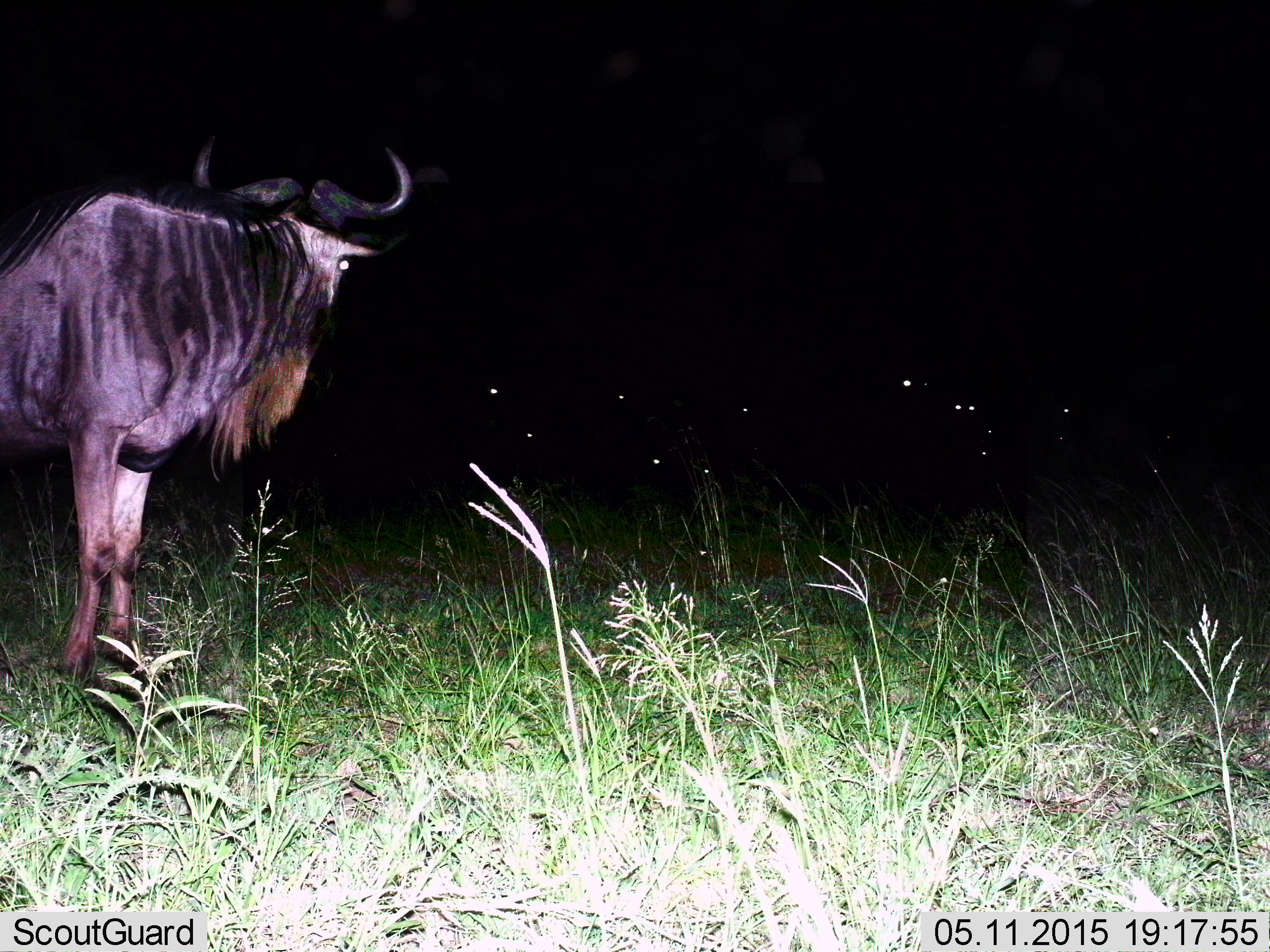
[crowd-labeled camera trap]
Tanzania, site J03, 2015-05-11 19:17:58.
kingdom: Animalia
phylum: Chordata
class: Mammalia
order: Artiodactyla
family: Bovidae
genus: Connochaetes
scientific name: Connochaetes taurinus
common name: blue wildebeest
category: wildebeest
Wildebeest (blue wildebeest) (Connochaetes taurinus), count 1. Behavior (volunteer vote fractions): standing 80%, resting 20%, moving 10%, interacting 0%. Young present (vote fraction): 0%. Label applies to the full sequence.